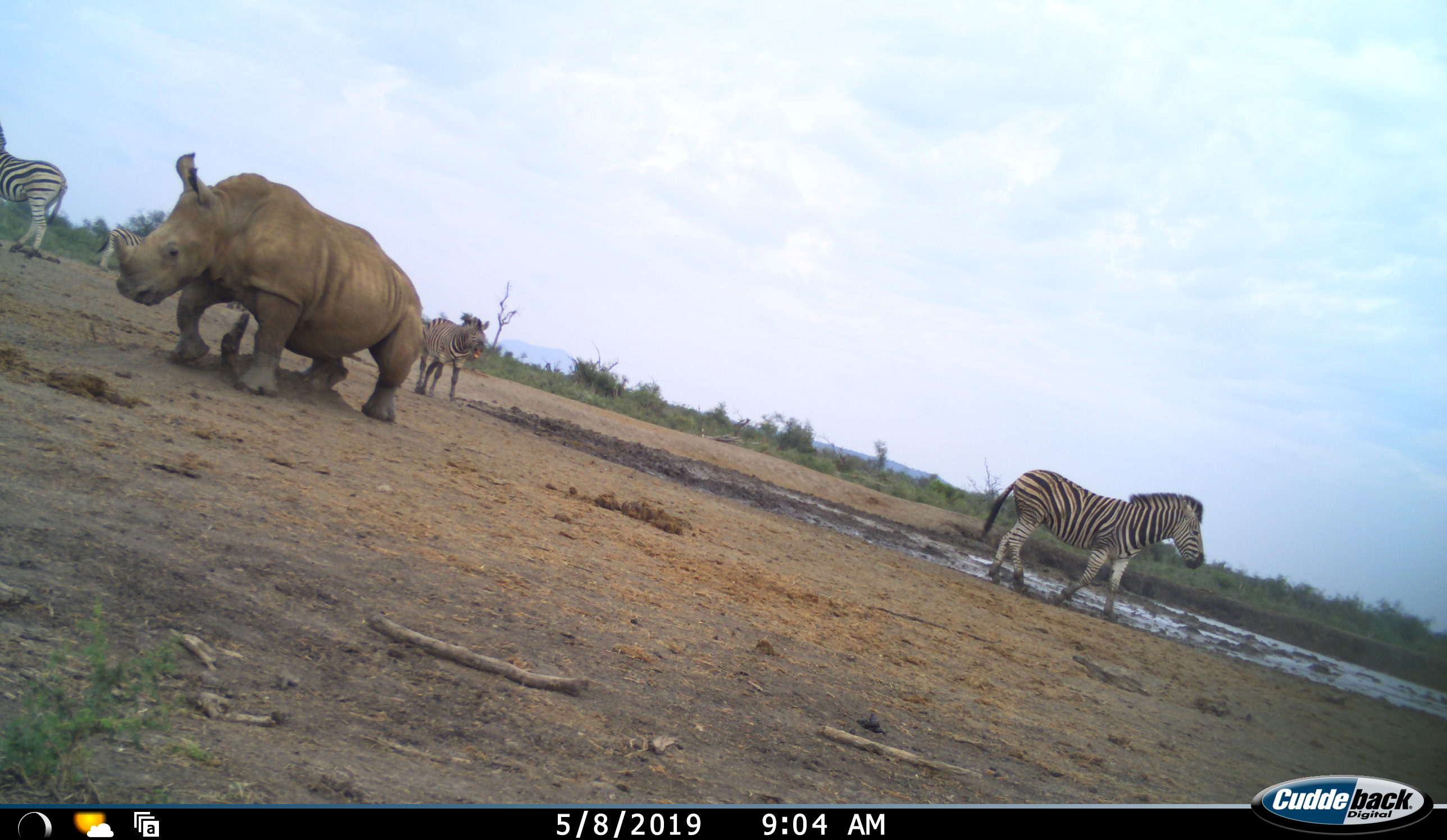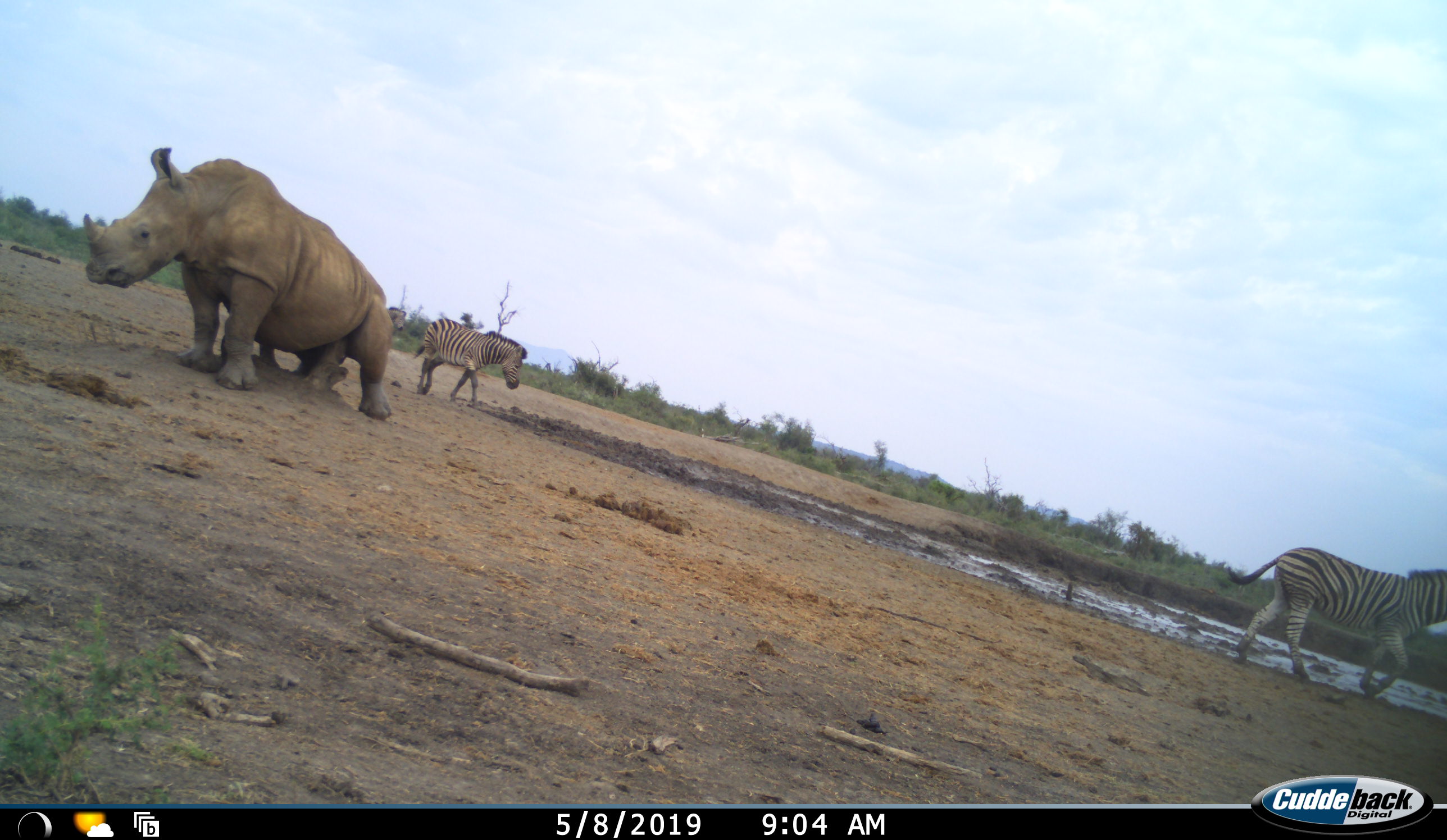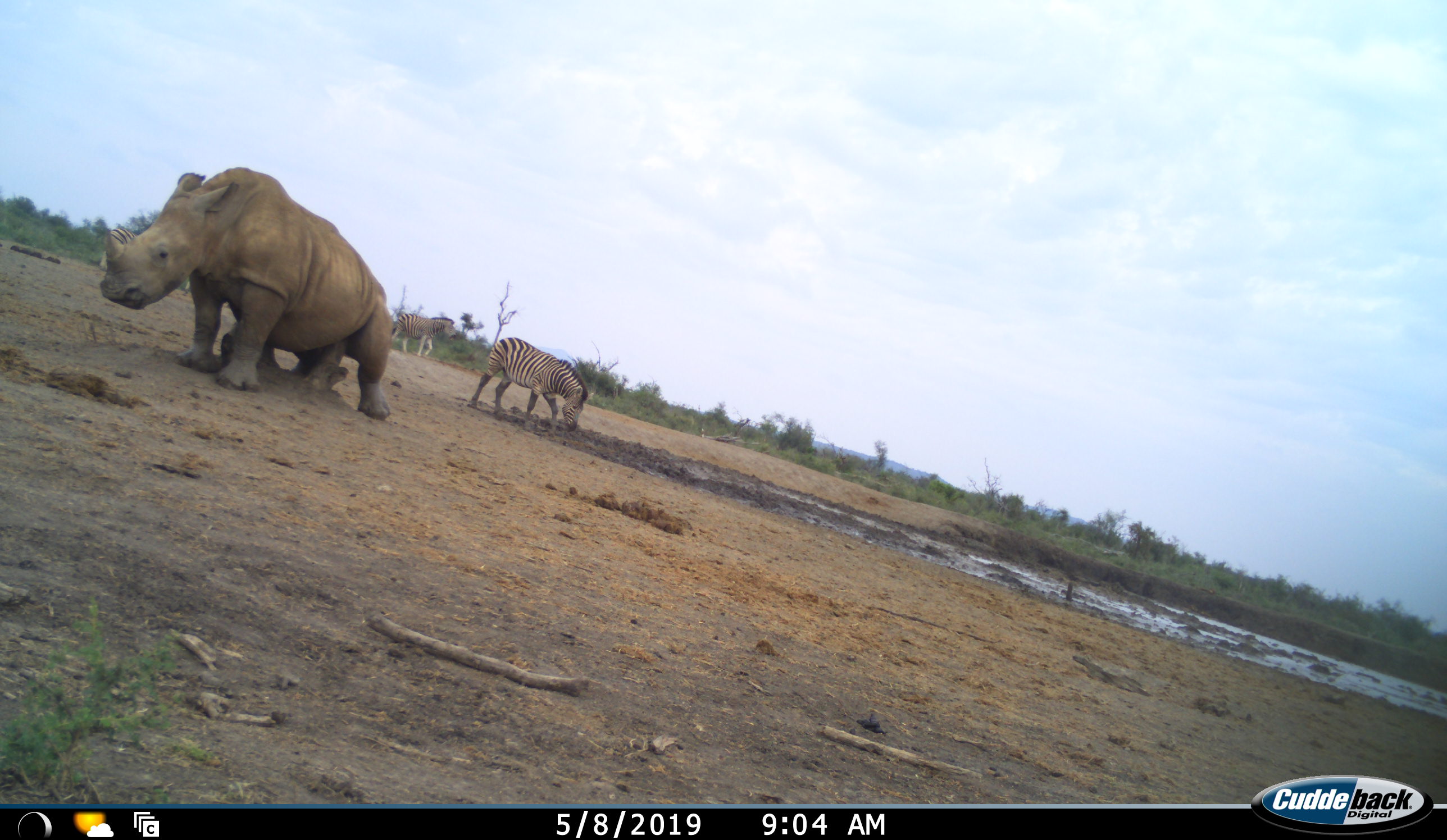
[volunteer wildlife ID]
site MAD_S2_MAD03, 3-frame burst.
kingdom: Animalia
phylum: Chordata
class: Mammalia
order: Perissodactyla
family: Rhinocerotidae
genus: Ceratotherium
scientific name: Ceratotherium simum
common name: white rhinoceros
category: rhinoceroswhite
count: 1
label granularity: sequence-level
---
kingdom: Animalia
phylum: Chordata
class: Mammalia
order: Perissodactyla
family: Equidae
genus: Equus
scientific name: Equus quagga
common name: plains zebra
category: zebraplains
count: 4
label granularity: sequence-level